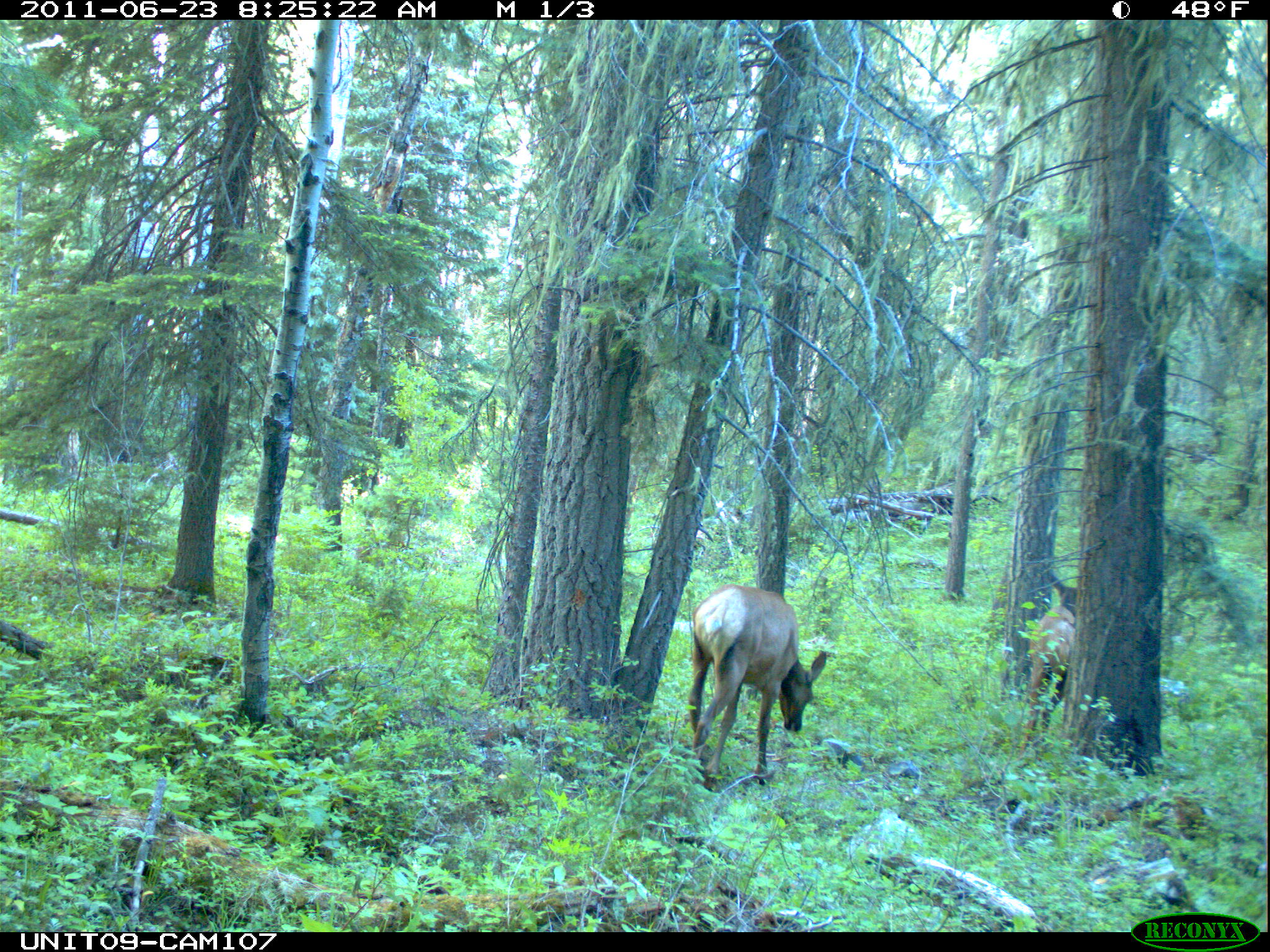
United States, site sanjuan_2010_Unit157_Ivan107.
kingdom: Animalia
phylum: Chordata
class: Mammalia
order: Artiodactyla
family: Cervidae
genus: Cervus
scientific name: Cervus elaphus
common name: red deer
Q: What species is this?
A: Cervus elaphus (red deer).